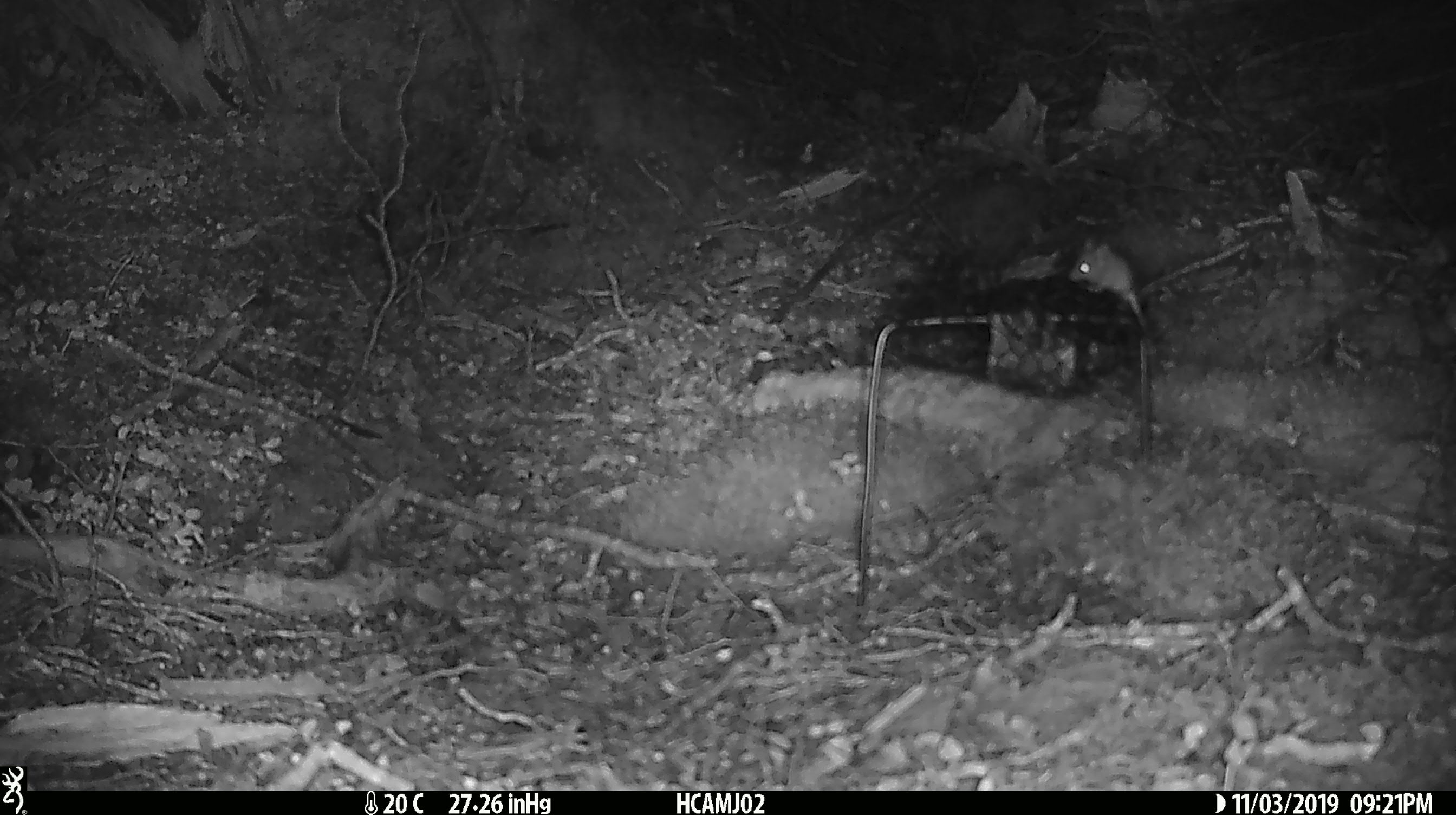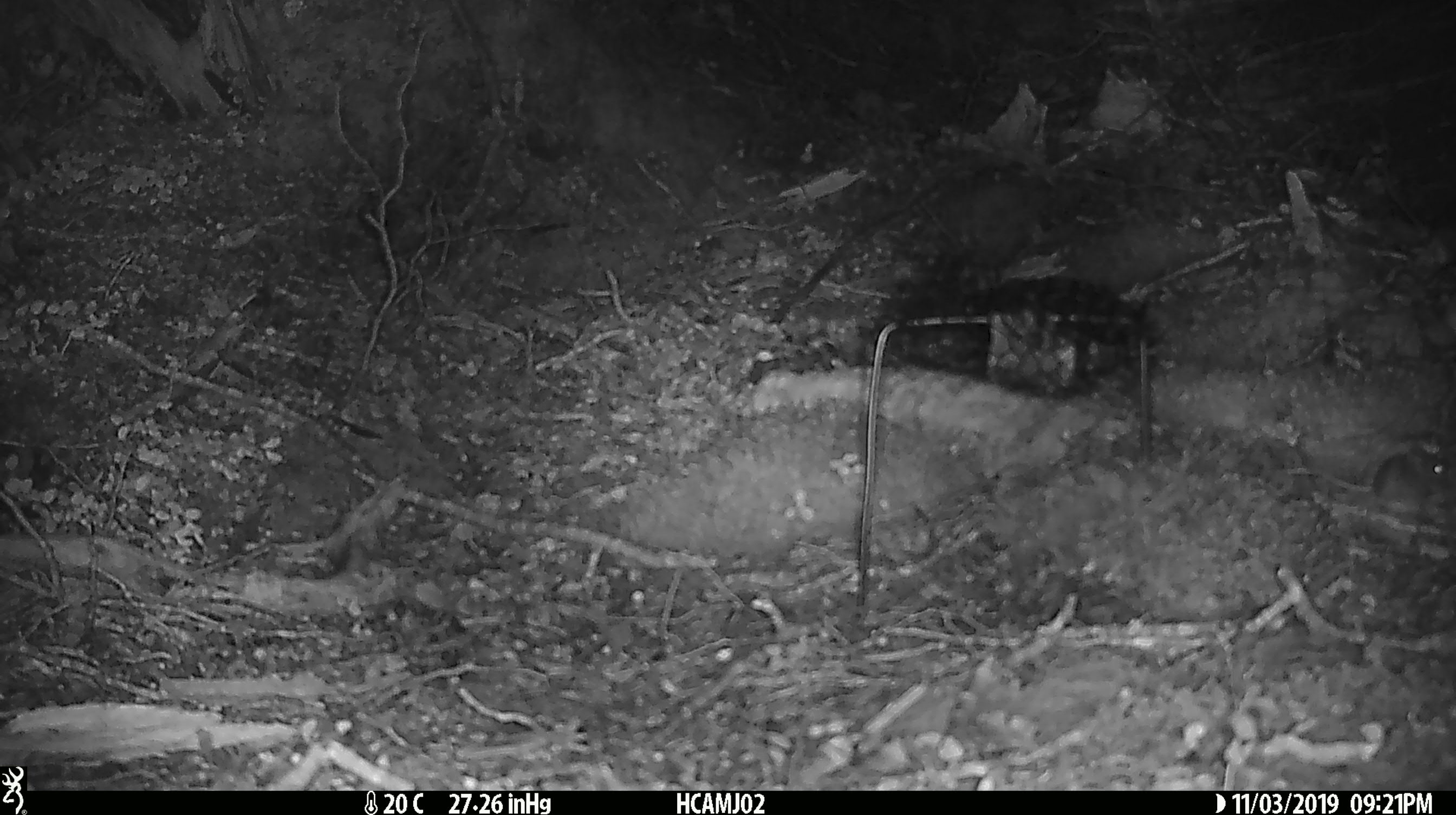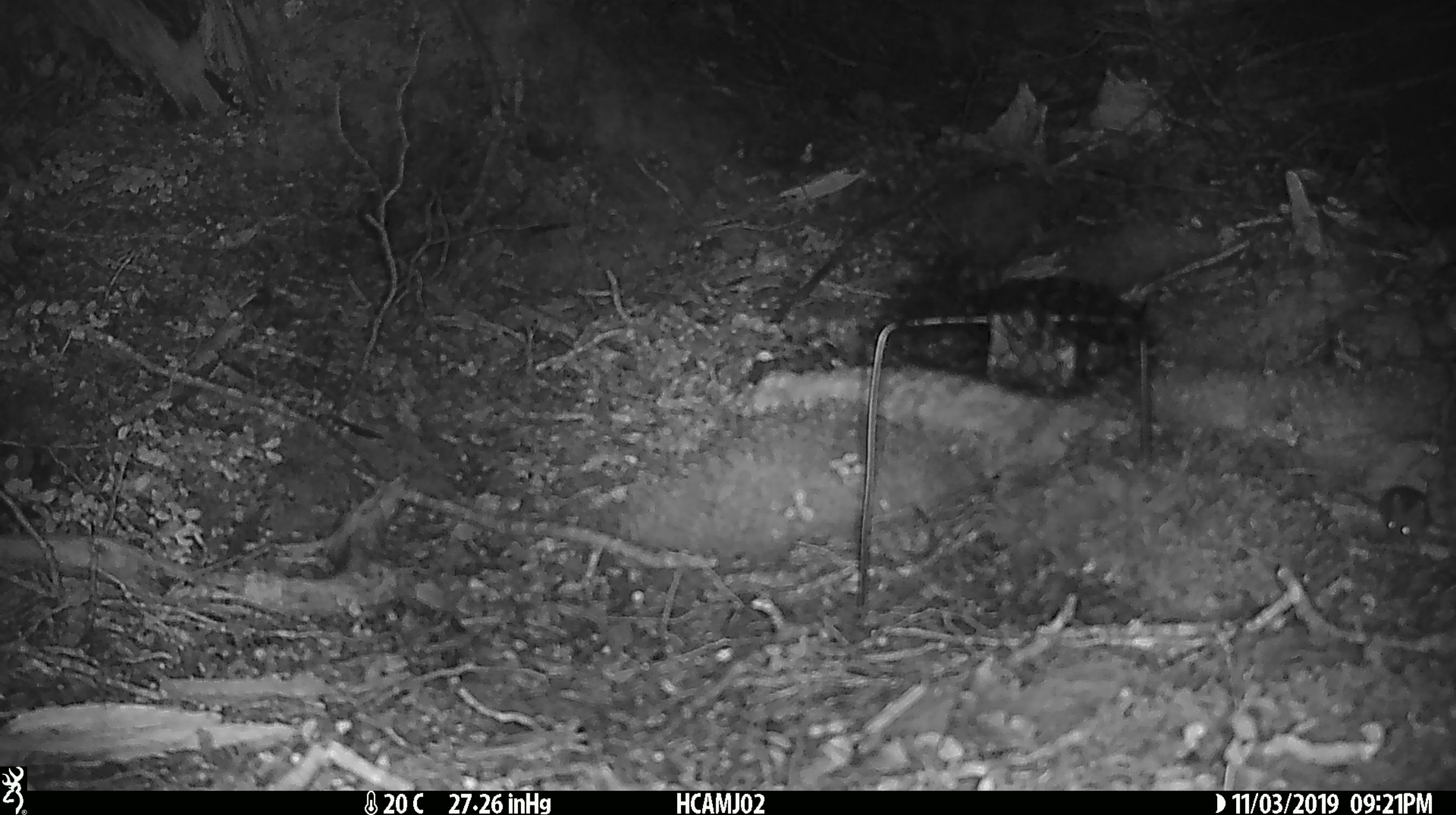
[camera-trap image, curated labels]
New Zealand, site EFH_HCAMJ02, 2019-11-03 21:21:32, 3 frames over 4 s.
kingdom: Animalia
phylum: Chordata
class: Mammalia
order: Rodentia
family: Muridae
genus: Mus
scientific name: Mus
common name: mouse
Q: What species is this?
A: Mouse (Mus).